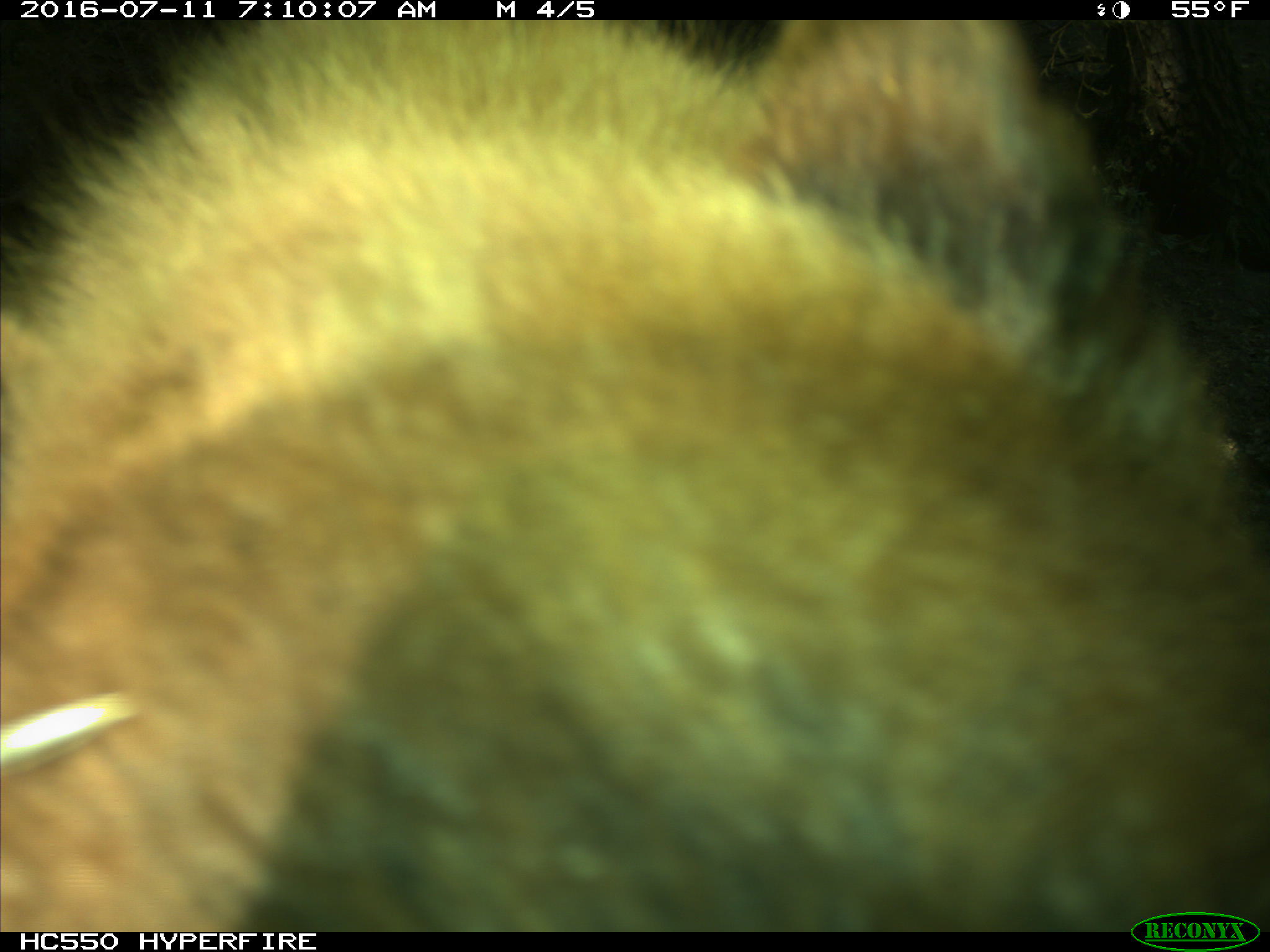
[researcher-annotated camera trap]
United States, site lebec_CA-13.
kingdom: Animalia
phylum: Chordata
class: Mammalia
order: Carnivora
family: Ursidae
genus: Ursus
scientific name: Ursus americanus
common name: american black bear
Ursus americanus (american black bear).